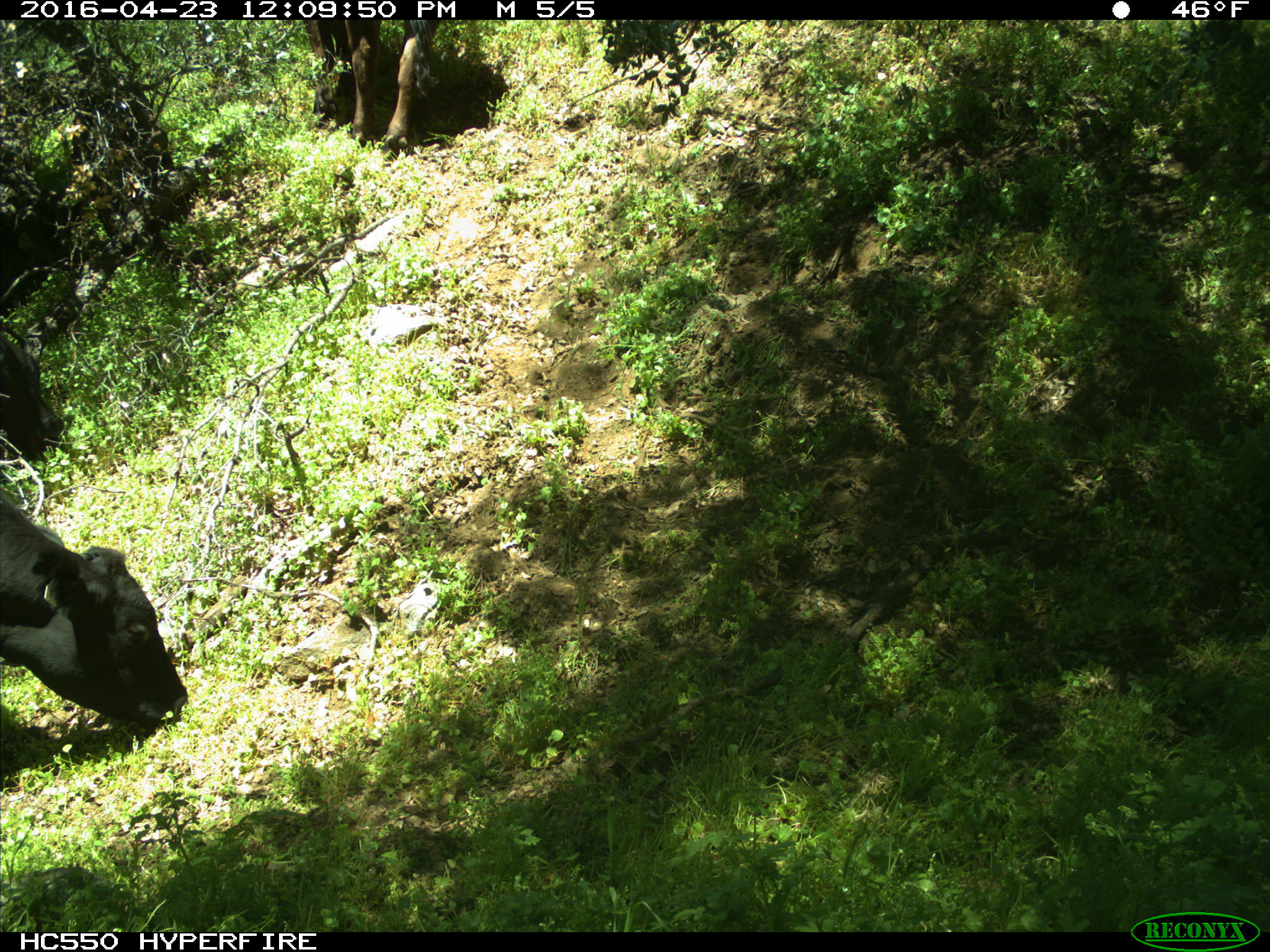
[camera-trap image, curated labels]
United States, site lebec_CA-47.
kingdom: Animalia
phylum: Chordata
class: Mammalia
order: Artiodactyla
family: Bovidae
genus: Bos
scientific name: Bos taurus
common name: domestic cow